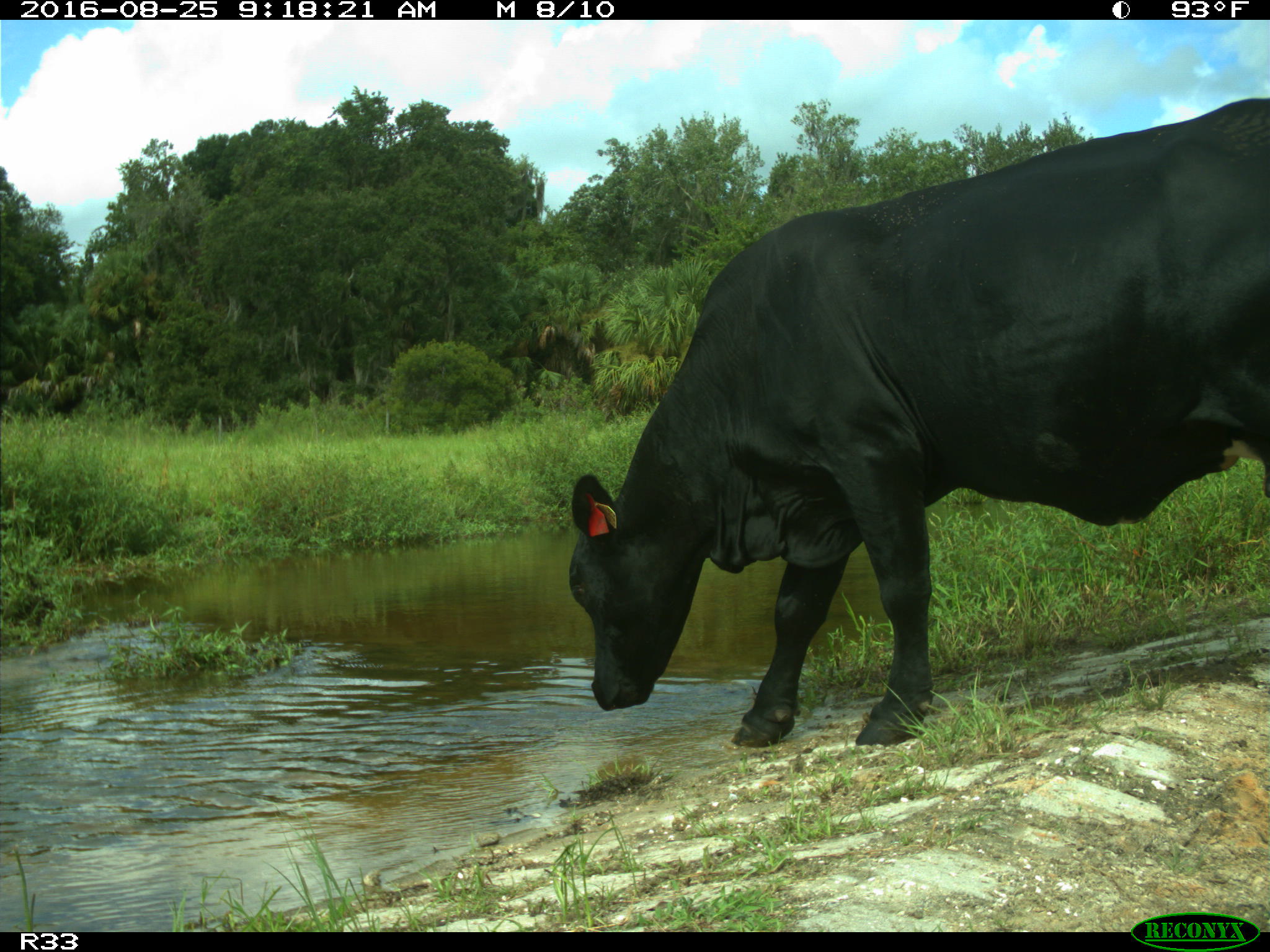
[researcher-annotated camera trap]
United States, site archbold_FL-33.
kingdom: Animalia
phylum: Chordata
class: Mammalia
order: Artiodactyla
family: Bovidae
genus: Bos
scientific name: Bos taurus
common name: domestic cow